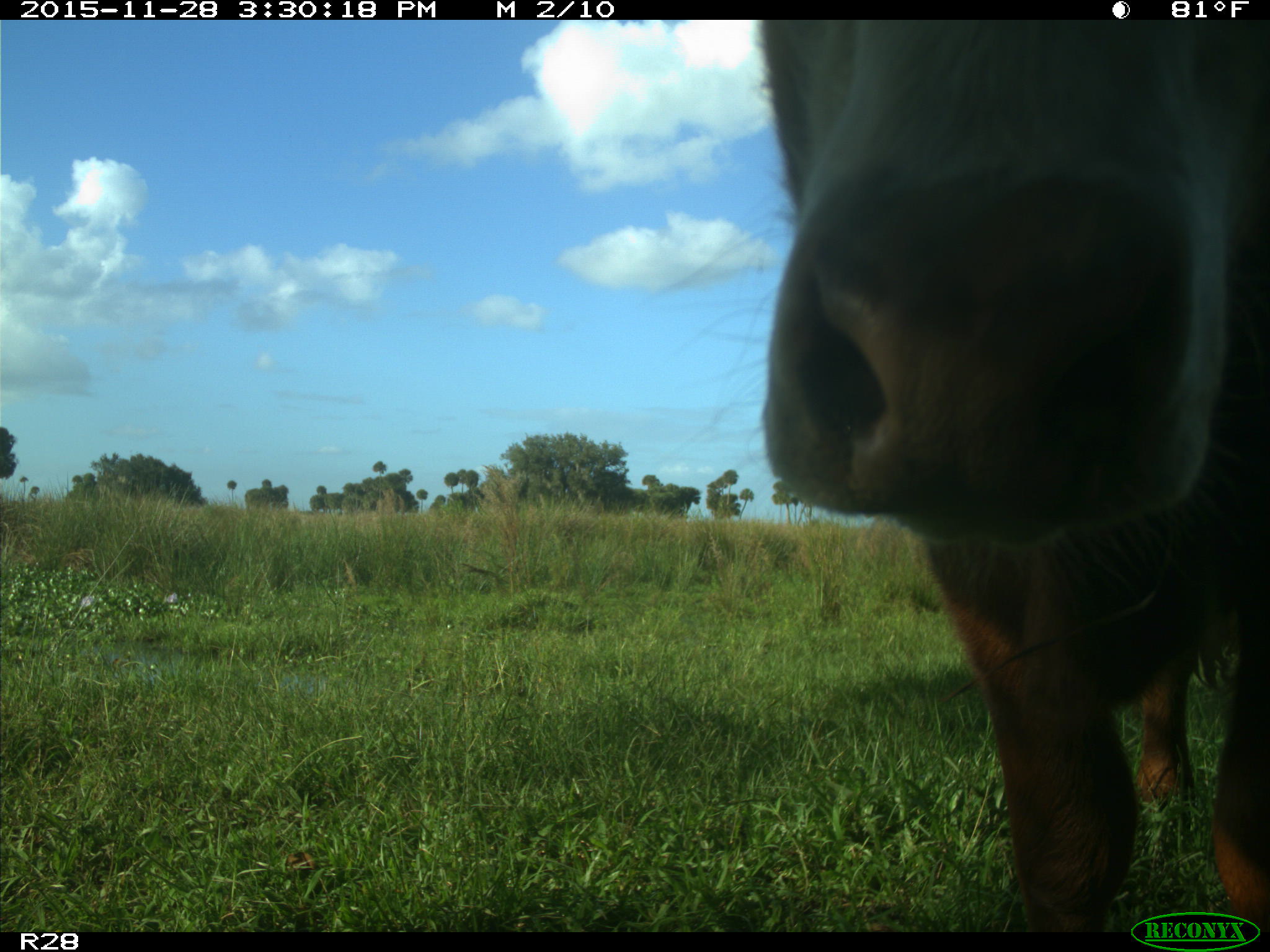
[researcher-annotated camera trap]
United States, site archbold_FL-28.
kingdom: Animalia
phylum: Chordata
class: Mammalia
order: Artiodactyla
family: Bovidae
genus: Bos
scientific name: Bos taurus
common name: domestic cow